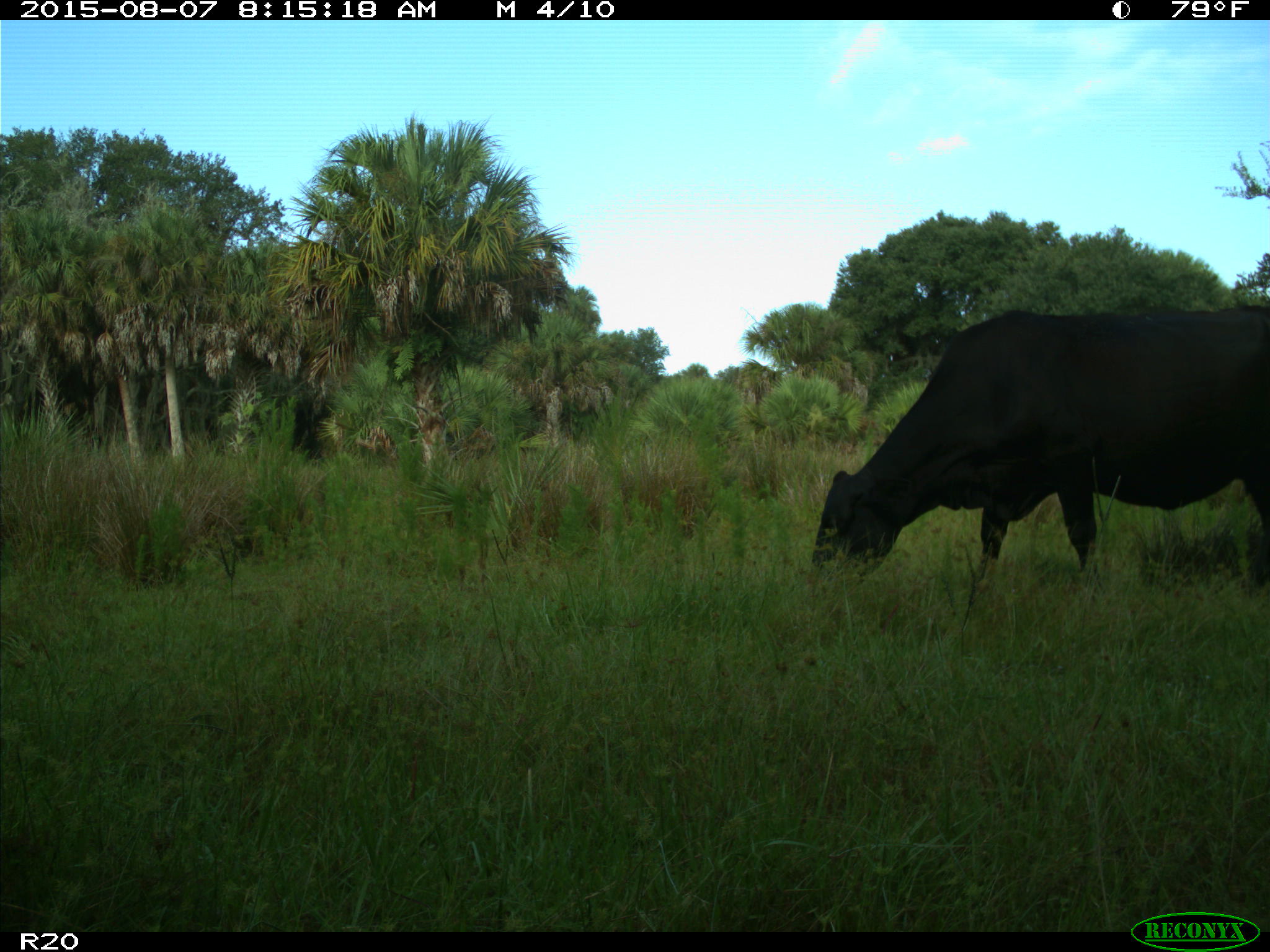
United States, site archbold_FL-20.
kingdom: Animalia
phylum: Chordata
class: Mammalia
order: Artiodactyla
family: Bovidae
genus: Bos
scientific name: Bos taurus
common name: domestic cow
Bos taurus (domestic cow).